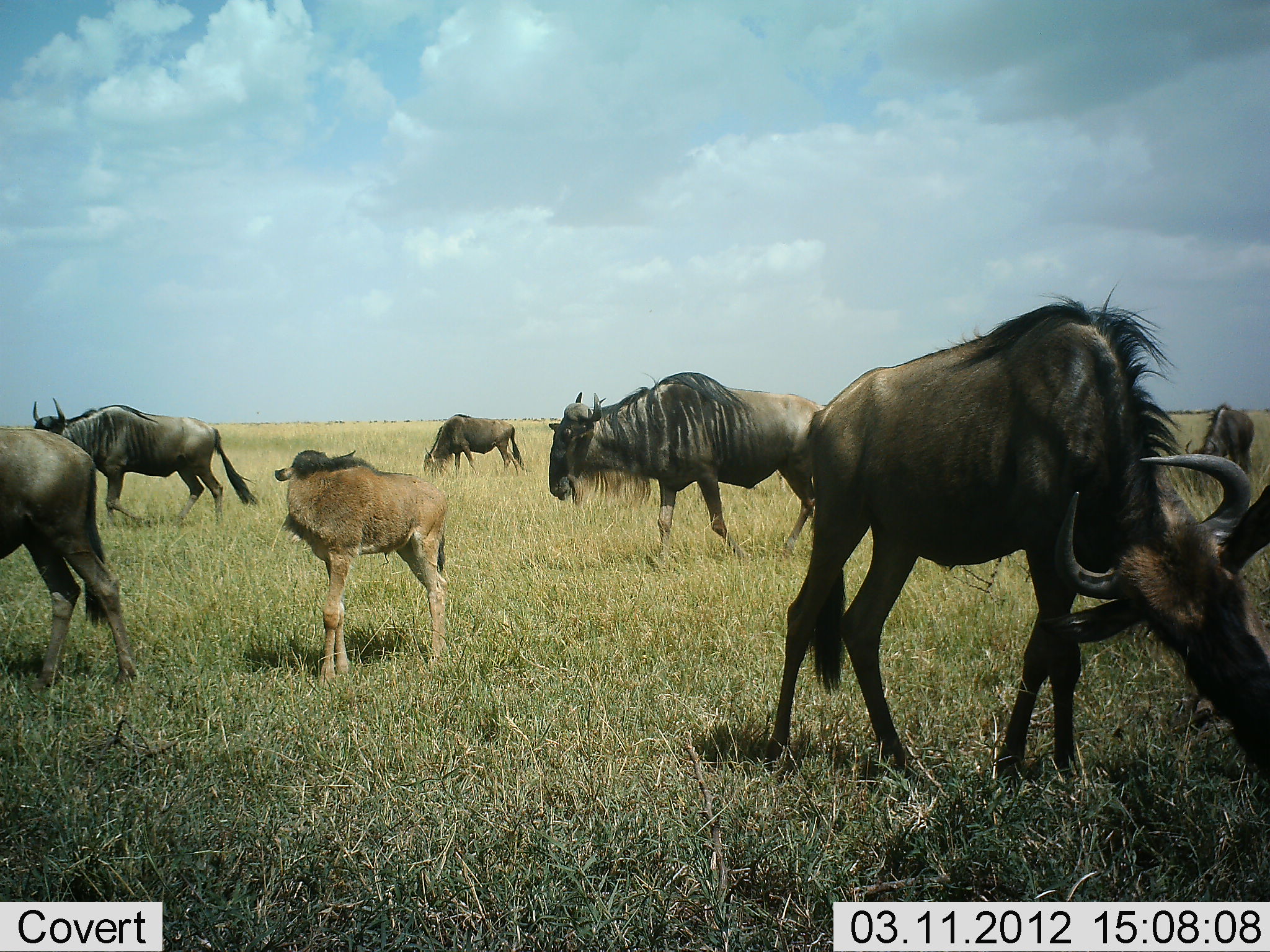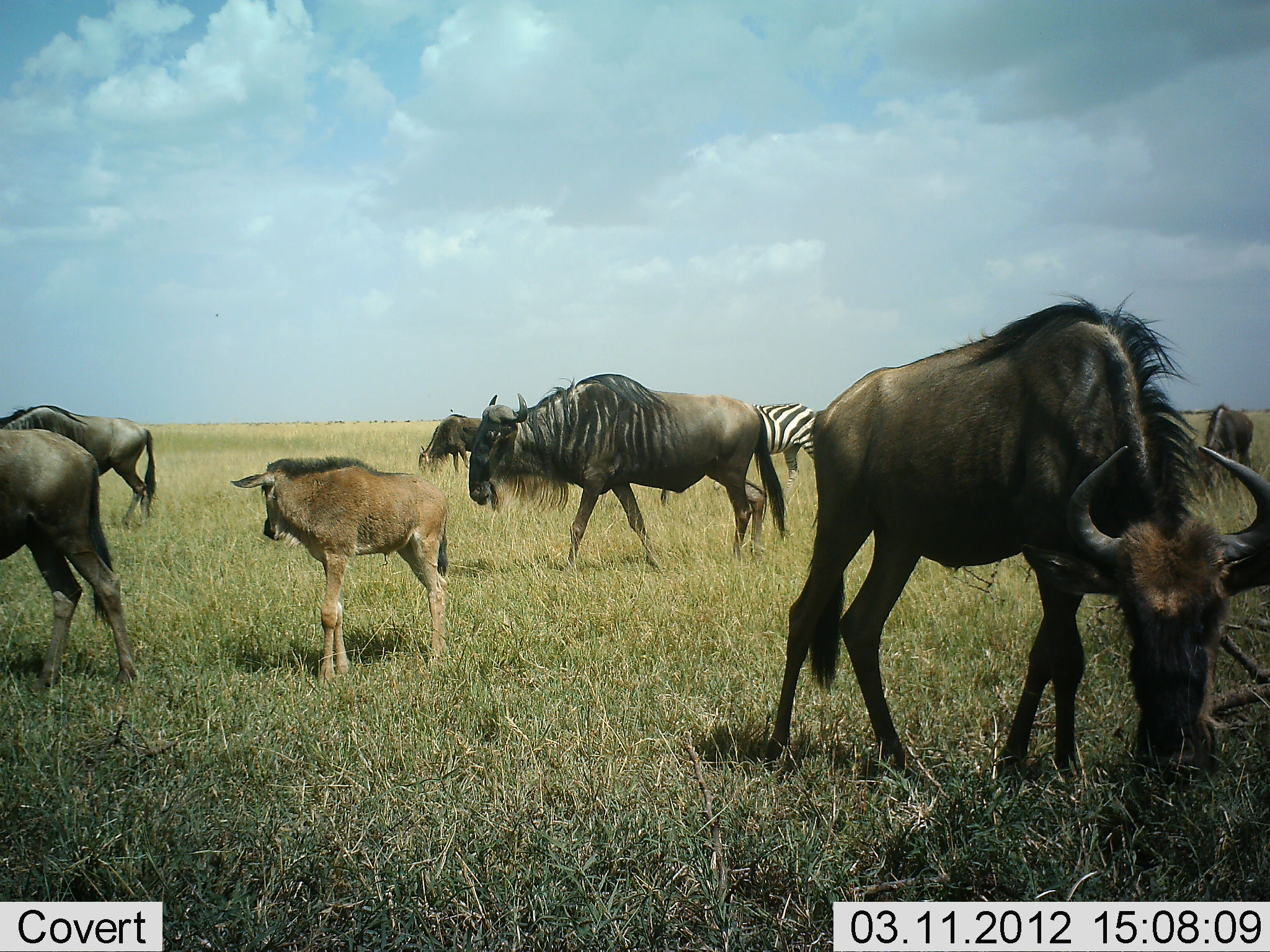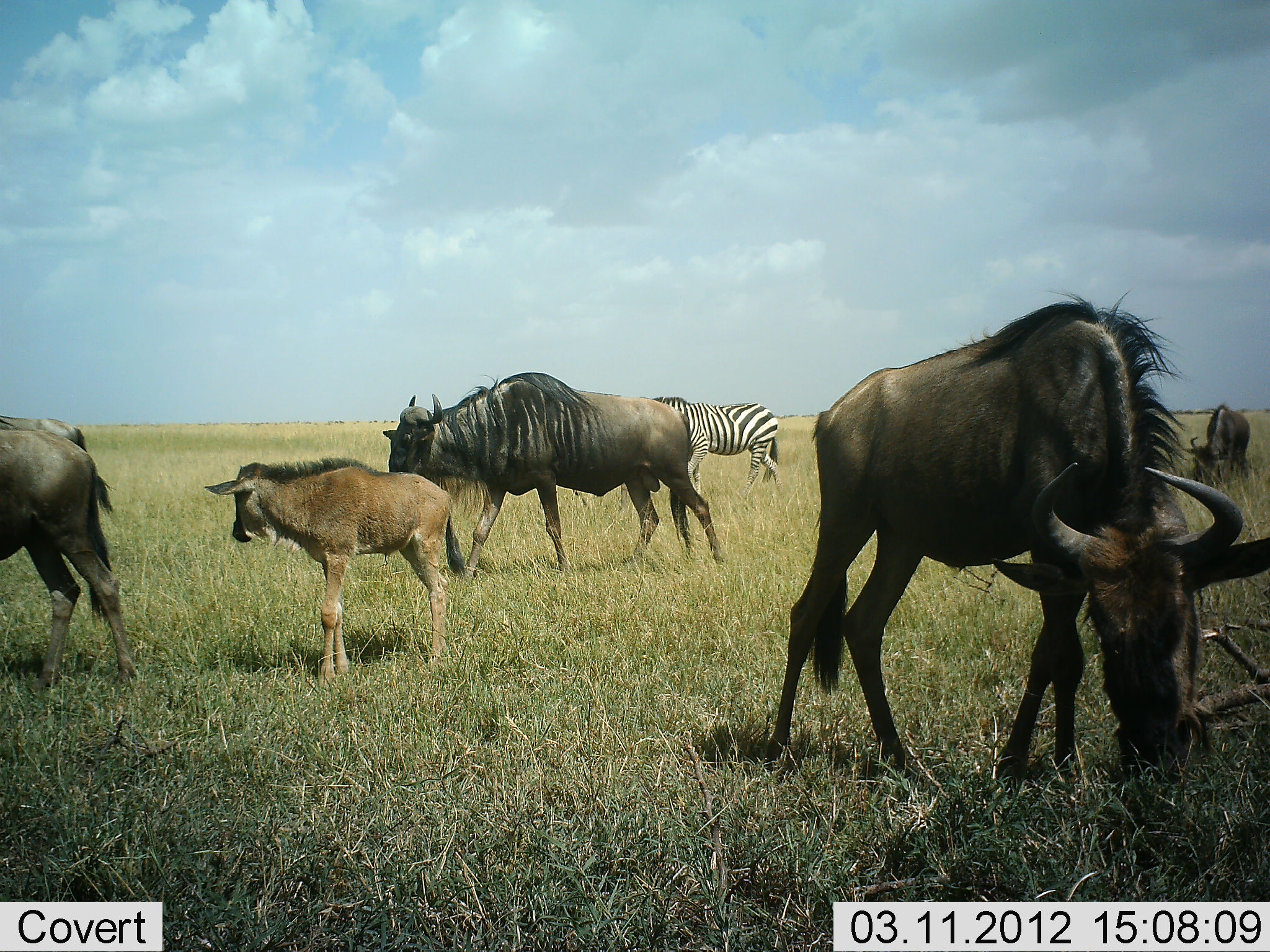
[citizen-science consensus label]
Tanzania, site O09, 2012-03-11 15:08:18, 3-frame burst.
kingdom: Animalia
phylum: Chordata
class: Mammalia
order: Artiodactyla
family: Bovidae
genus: Connochaetes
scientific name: Connochaetes taurinus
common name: blue wildebeest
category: wildebeest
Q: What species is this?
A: Wildebeest (blue wildebeest) (Connochaetes taurinus).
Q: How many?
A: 7.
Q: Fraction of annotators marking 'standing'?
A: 67%.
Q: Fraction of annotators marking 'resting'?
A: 4%.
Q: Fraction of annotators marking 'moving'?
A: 75%.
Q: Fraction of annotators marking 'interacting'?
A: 4%.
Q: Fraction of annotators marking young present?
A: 88%.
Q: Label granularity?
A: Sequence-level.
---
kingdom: Animalia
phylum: Chordata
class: Mammalia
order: Perissodactyla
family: Equidae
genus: Equus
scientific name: Equus quagga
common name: plains zebra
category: zebra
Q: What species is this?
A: Zebra (plains zebra) (Equus quagga).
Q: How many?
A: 1.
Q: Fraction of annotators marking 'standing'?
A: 36%.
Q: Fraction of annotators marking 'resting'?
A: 0%.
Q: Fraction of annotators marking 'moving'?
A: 55%.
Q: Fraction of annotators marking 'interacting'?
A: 0%.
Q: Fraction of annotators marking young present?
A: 0%.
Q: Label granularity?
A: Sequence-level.